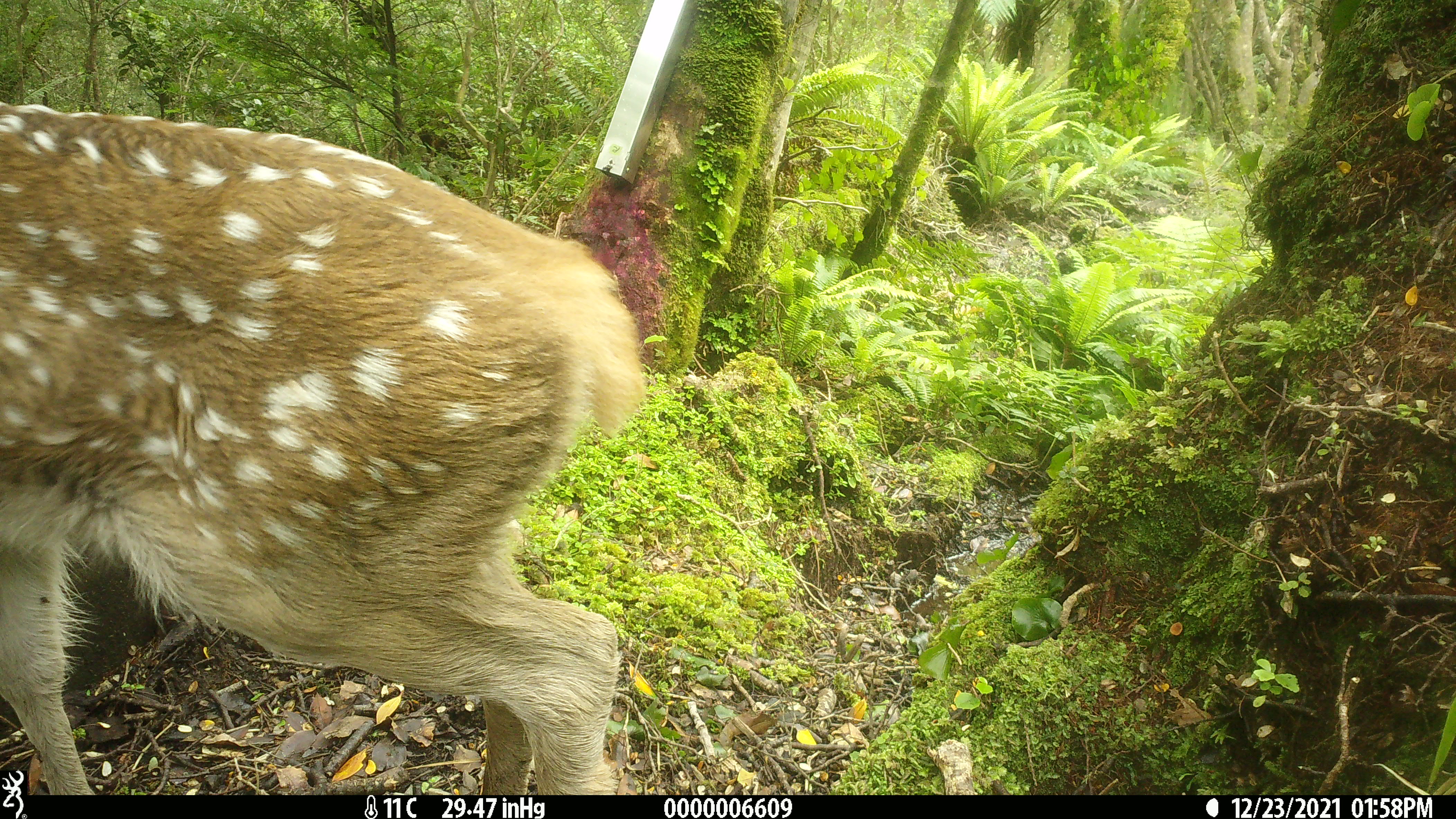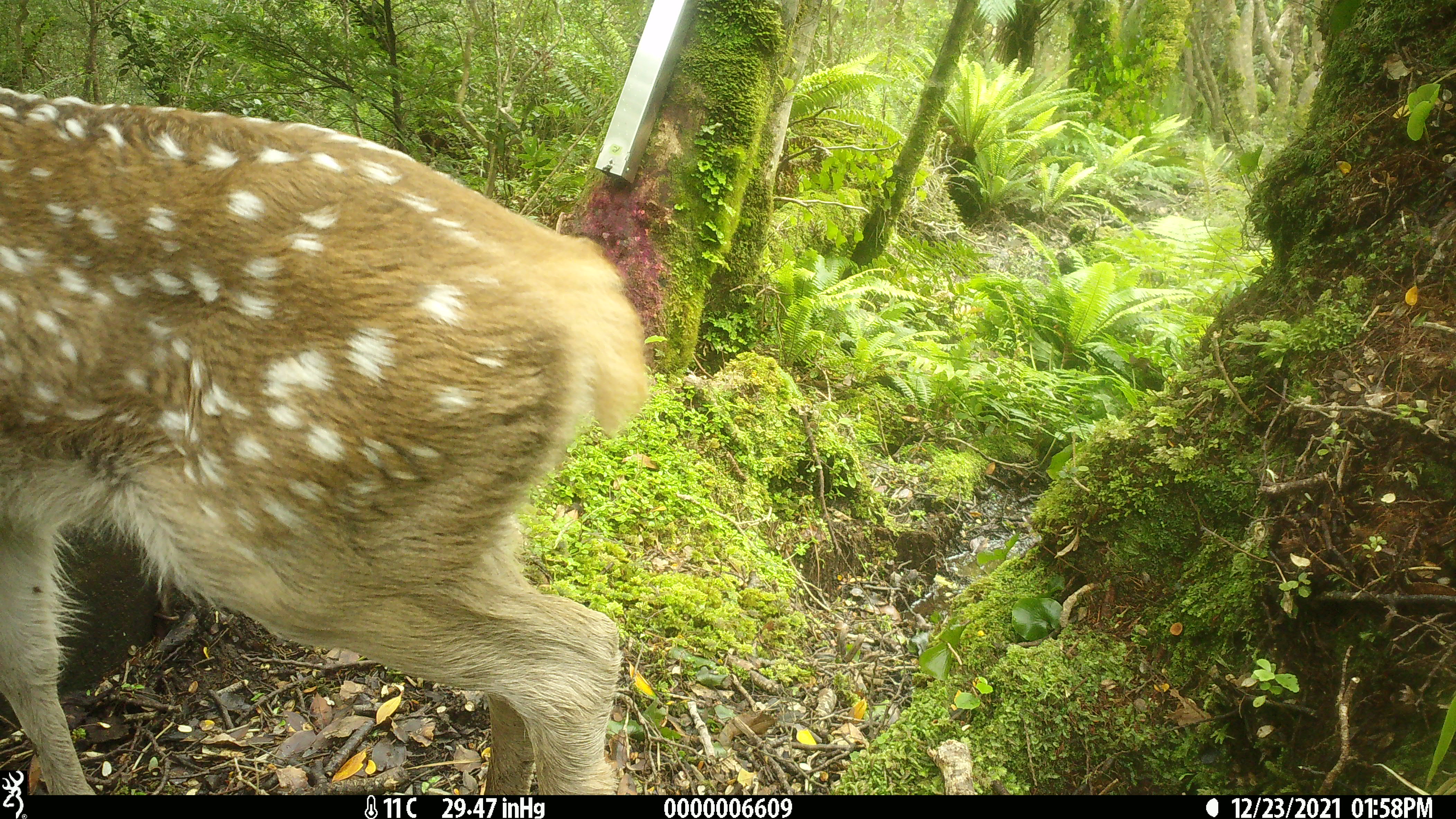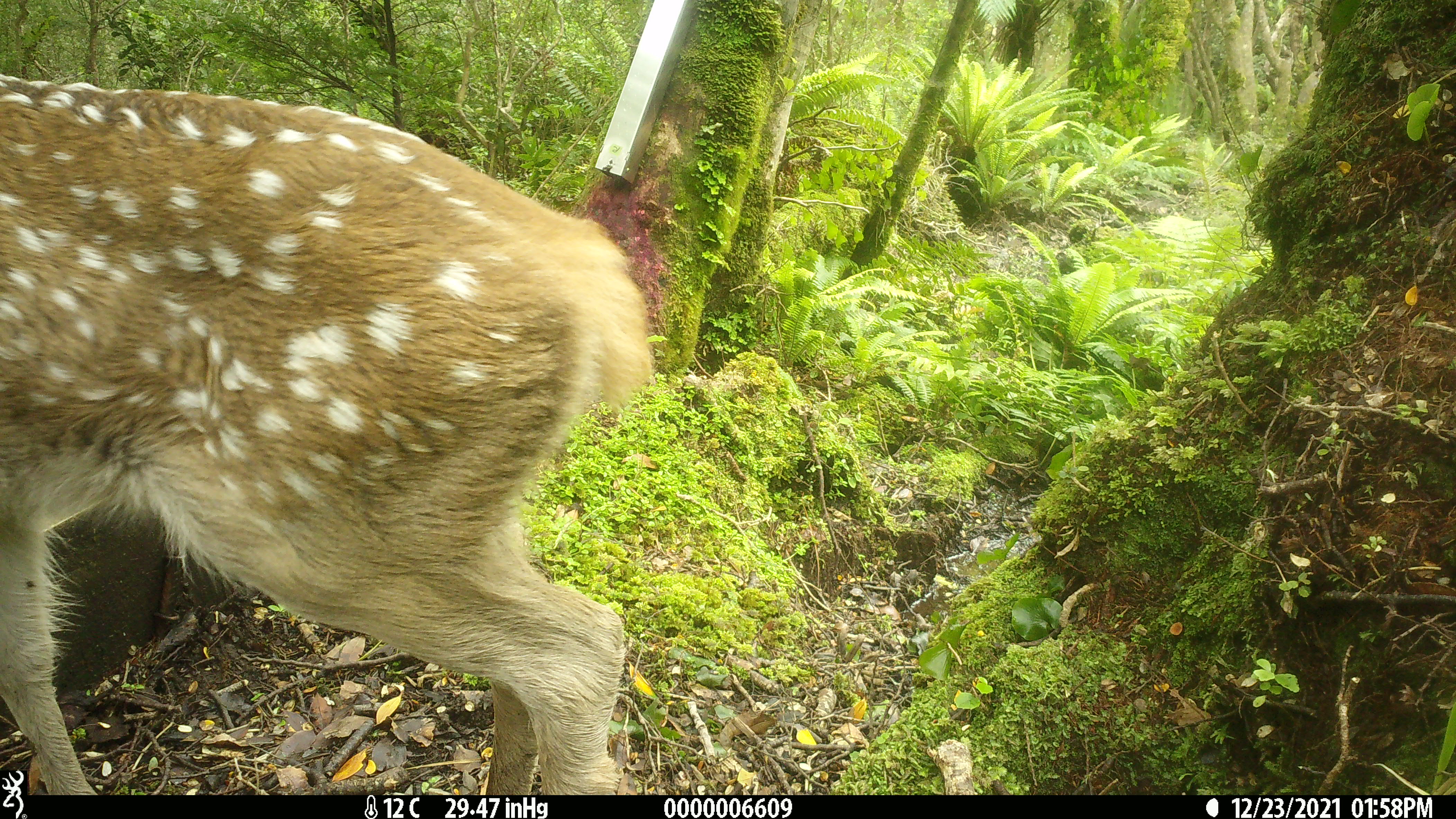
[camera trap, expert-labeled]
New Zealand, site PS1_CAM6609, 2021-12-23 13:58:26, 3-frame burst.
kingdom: Animalia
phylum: Chordata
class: Mammalia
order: Artiodactyla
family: Cervidae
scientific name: Cervidae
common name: deer